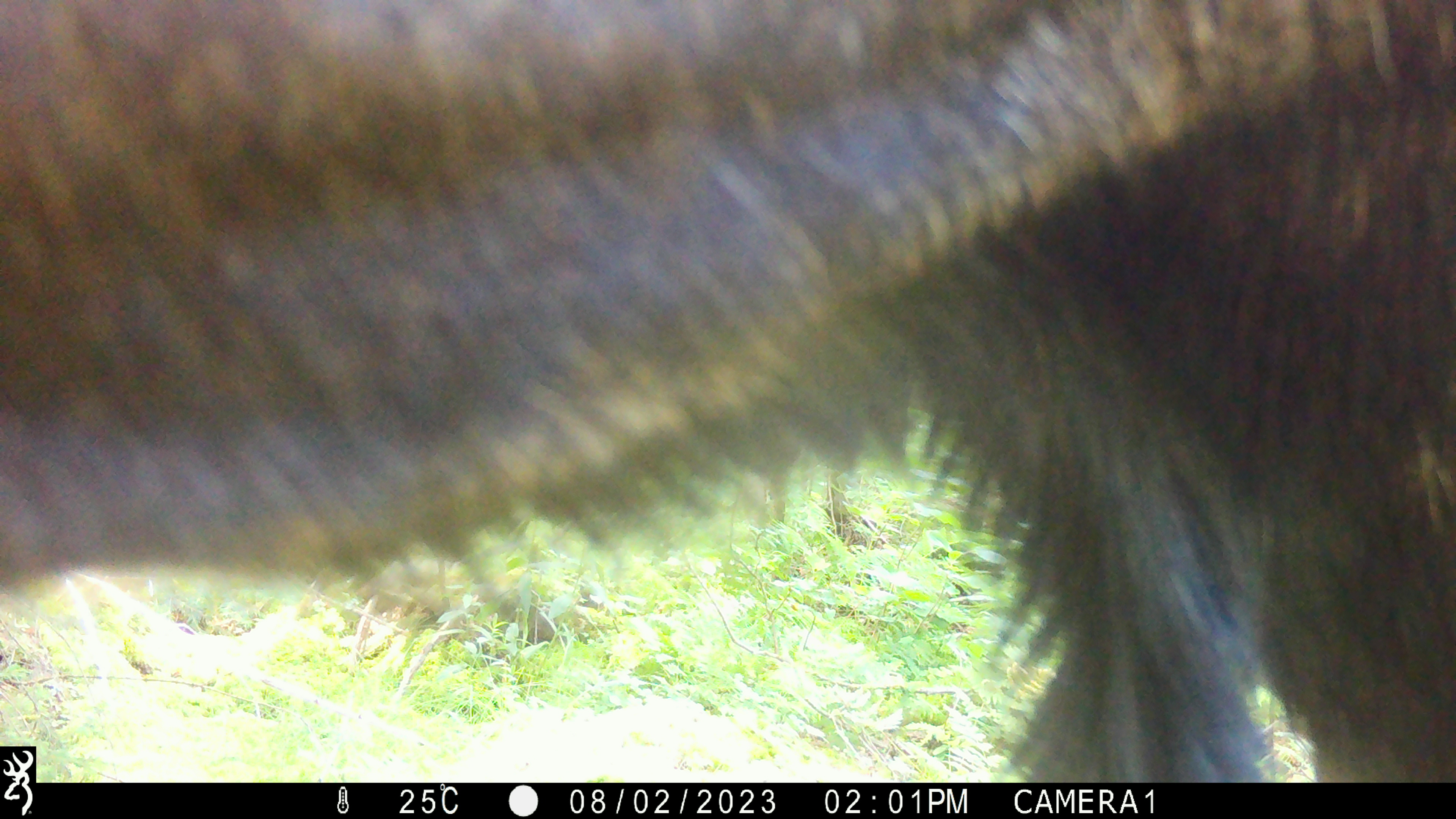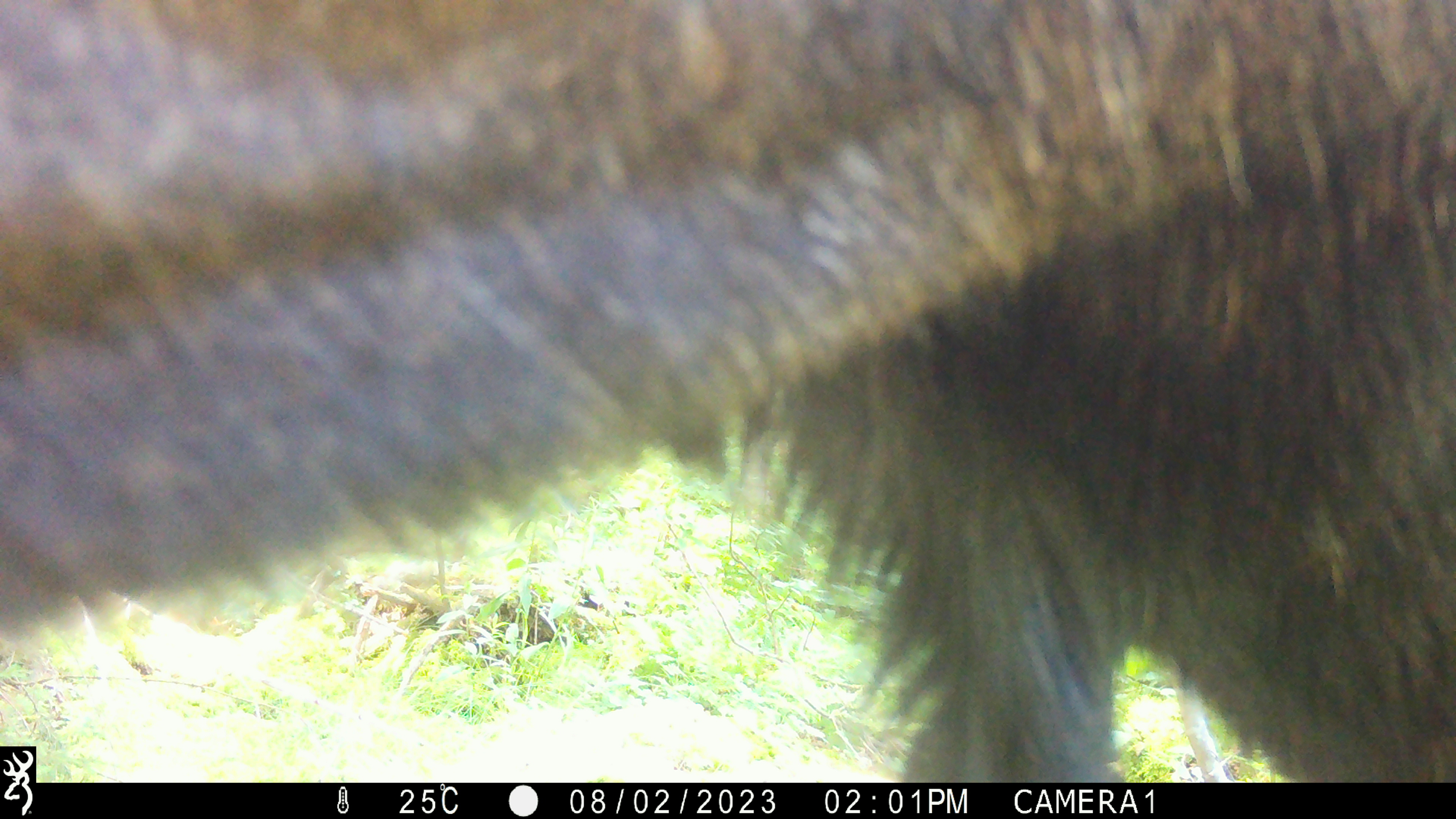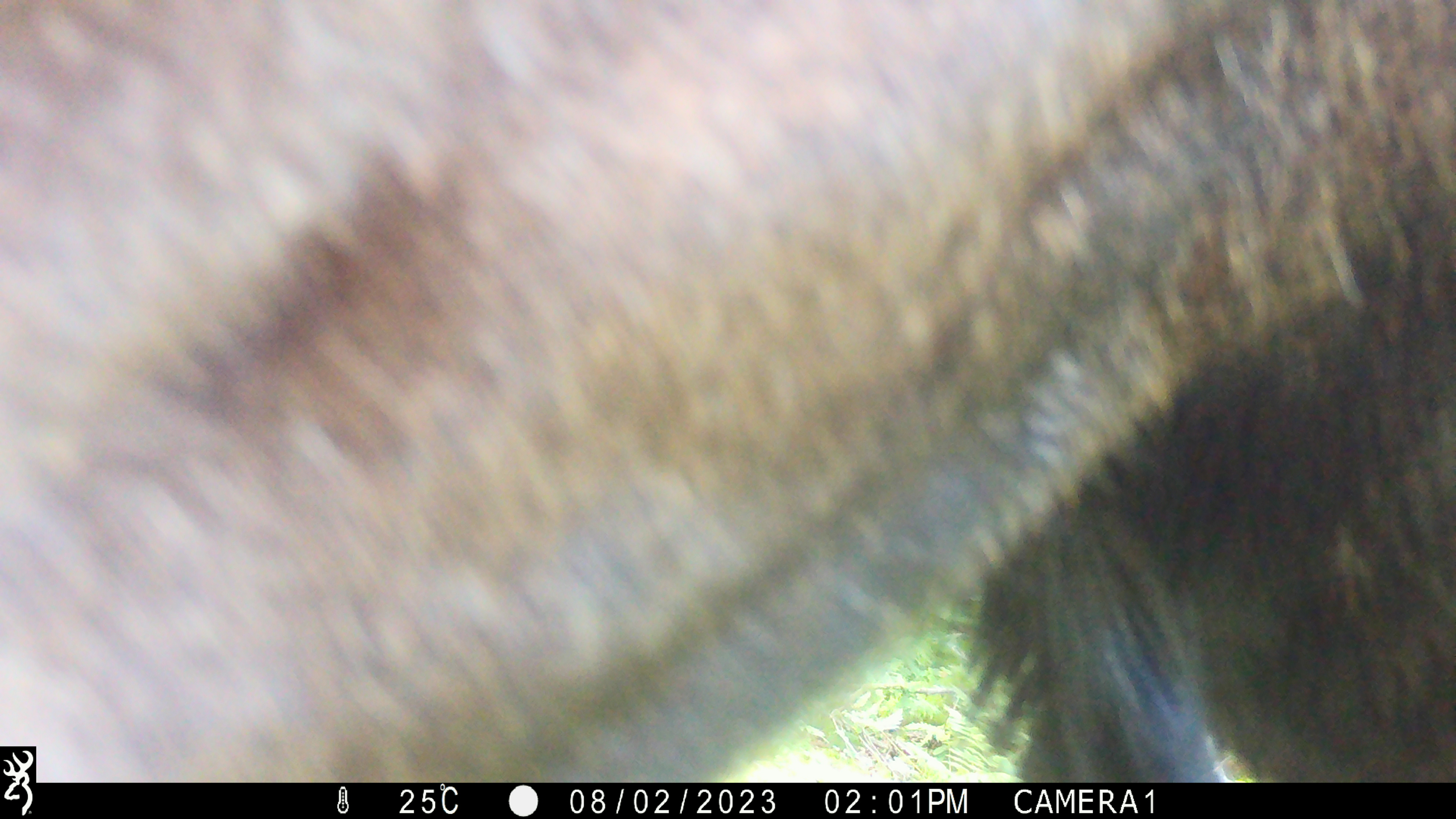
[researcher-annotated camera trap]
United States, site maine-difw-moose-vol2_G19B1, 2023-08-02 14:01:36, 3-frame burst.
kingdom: Animalia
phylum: Chordata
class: Mammalia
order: Artiodactyla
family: Cervidae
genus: Alces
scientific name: Alces alces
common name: moose